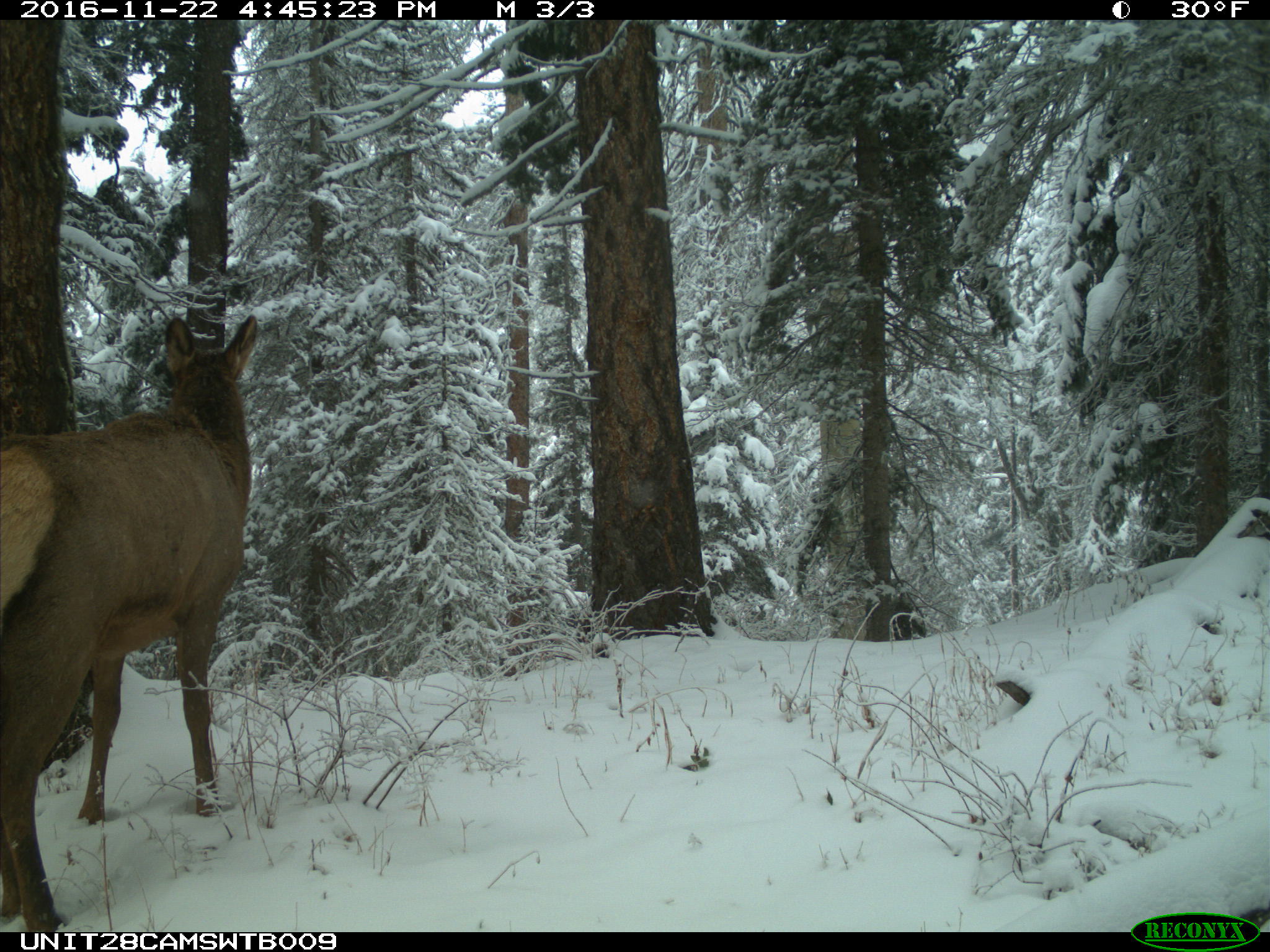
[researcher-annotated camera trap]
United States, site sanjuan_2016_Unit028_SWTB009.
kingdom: Animalia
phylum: Chordata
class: Mammalia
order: Artiodactyla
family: Cervidae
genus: Cervus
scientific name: Cervus elaphus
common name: red deer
Cervus elaphus (red deer).